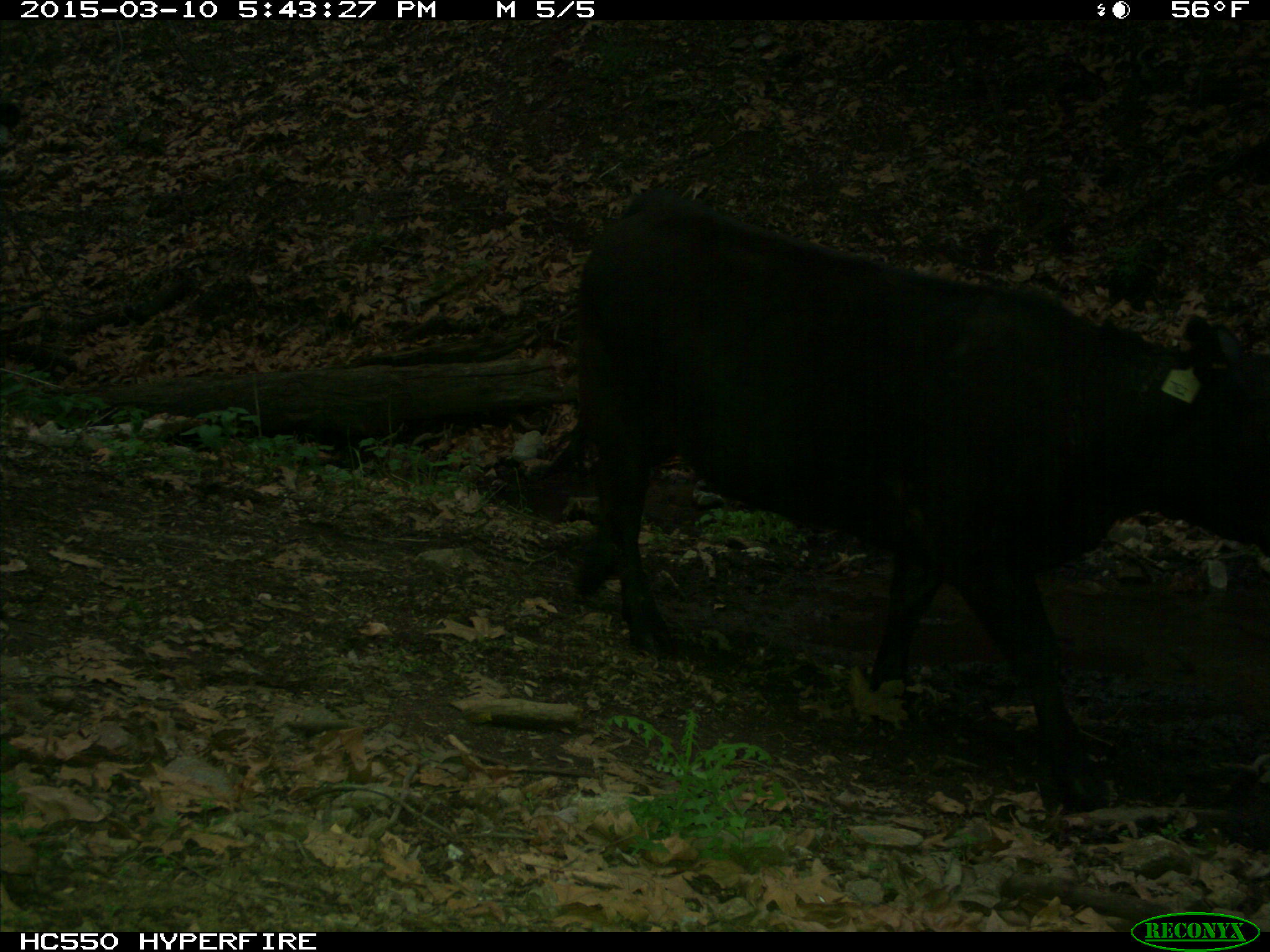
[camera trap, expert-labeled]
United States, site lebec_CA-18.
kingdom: Animalia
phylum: Chordata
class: Mammalia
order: Artiodactyla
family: Bovidae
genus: Bos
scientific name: Bos taurus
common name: domestic cow